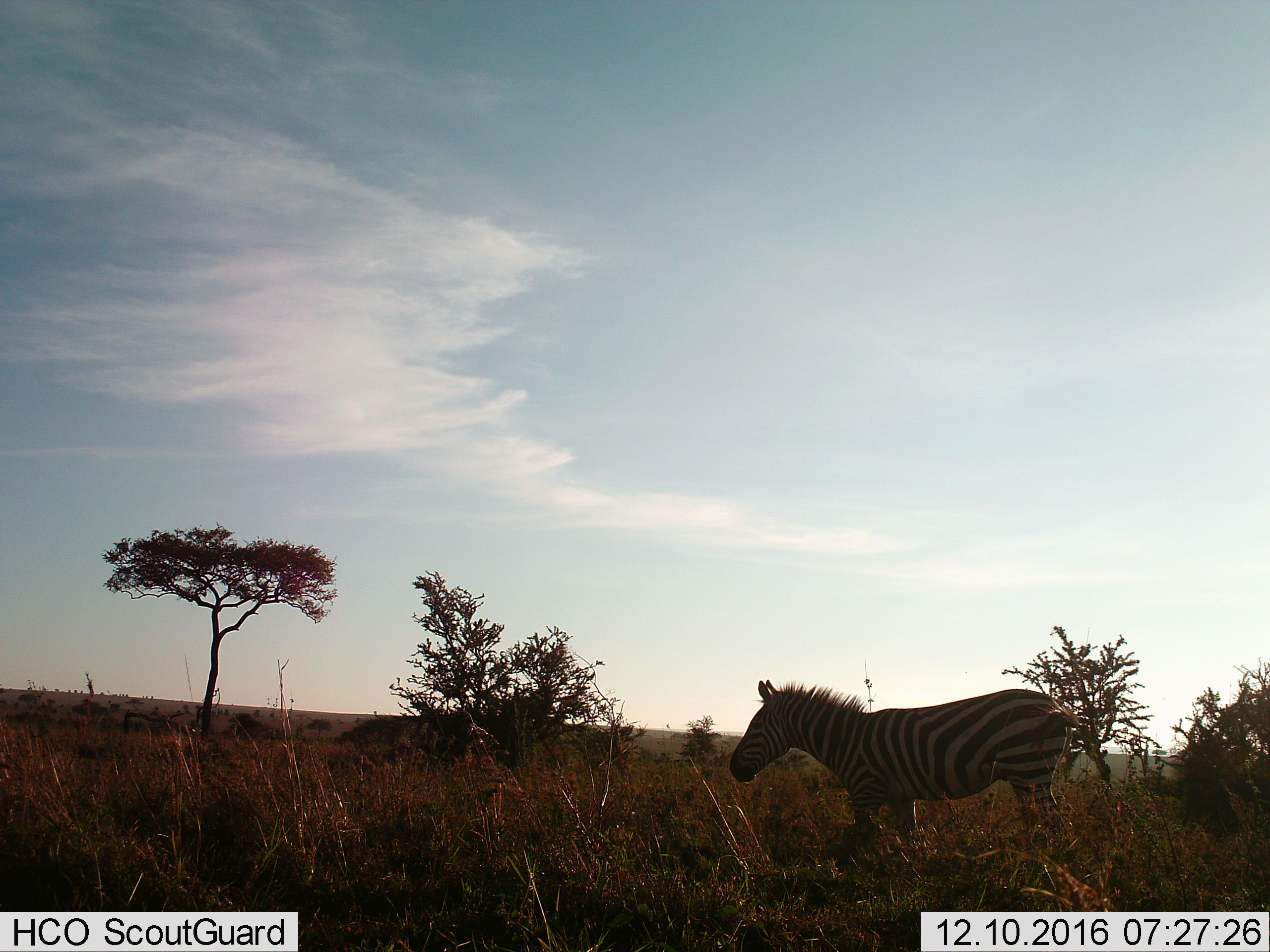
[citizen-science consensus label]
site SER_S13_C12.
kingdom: Animalia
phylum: Chordata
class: Mammalia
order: Perissodactyla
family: Equidae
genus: Equus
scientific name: Equus quagga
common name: plains zebra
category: zebraplains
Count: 1.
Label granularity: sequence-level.